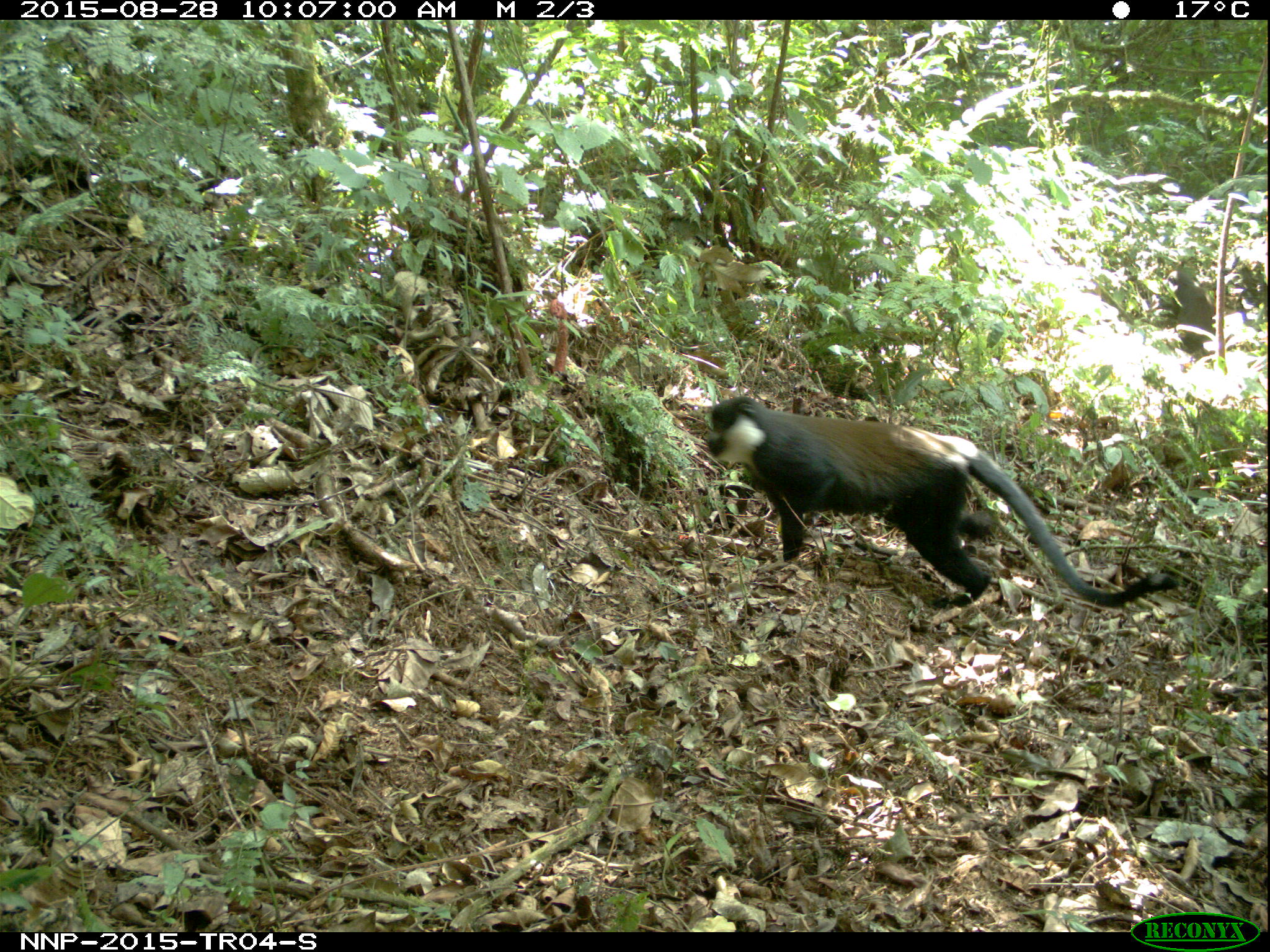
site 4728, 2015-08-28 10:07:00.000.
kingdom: Animalia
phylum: Chordata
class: Mammalia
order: Primates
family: Cercopithecidae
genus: Allochrocebus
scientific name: Allochrocebus lhoesti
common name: l'hoest's monkey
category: cercopithecus lhoesti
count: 1